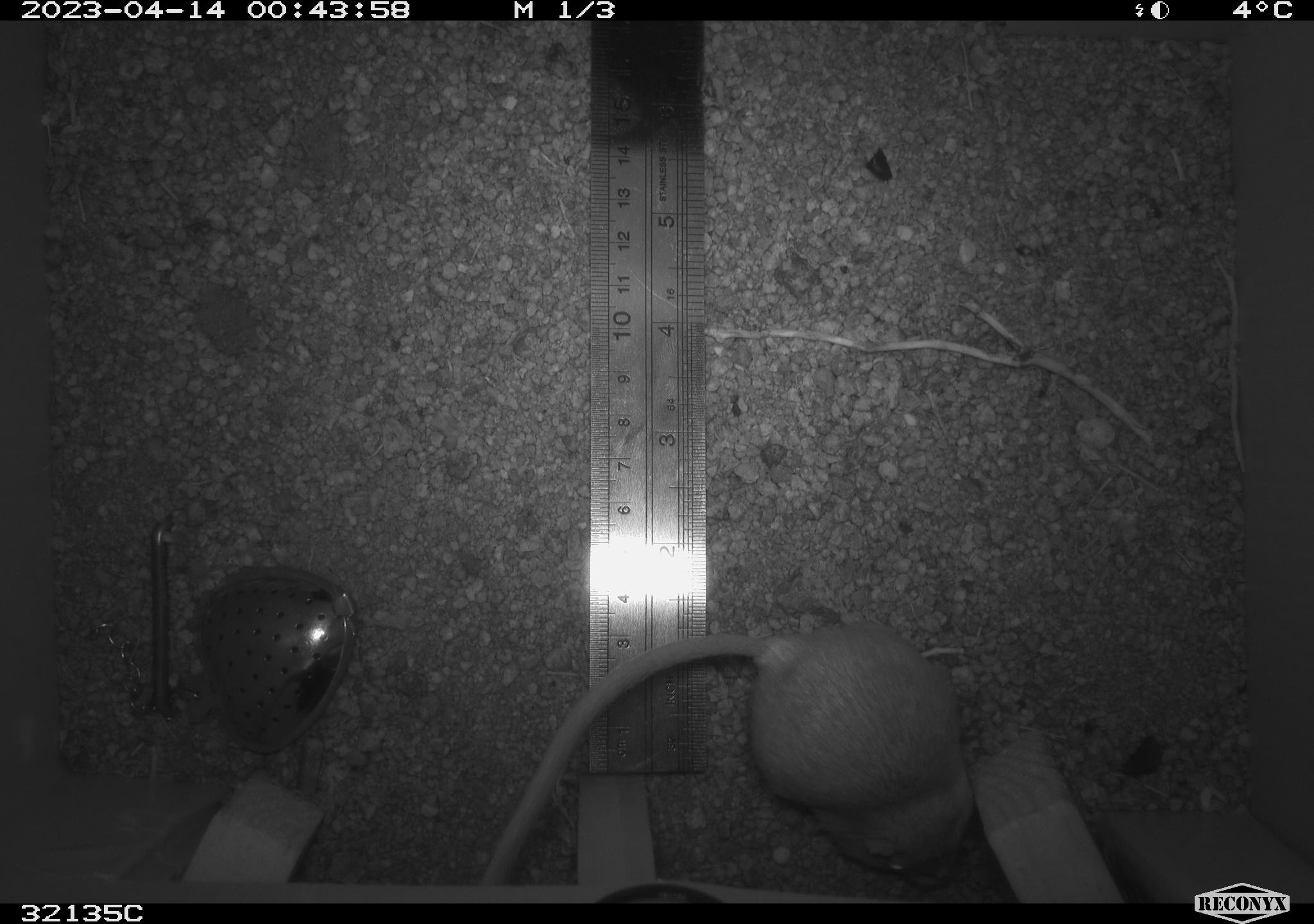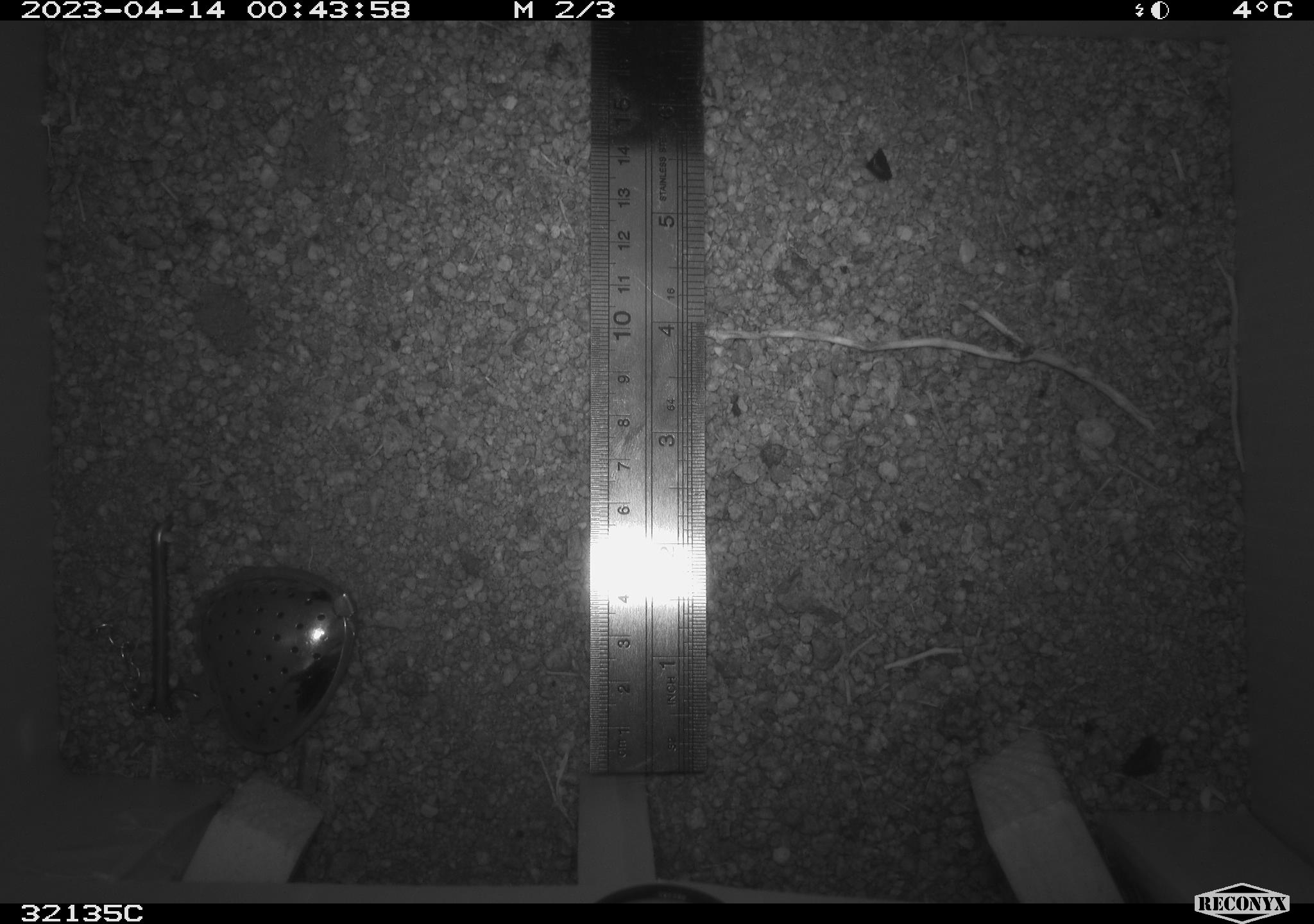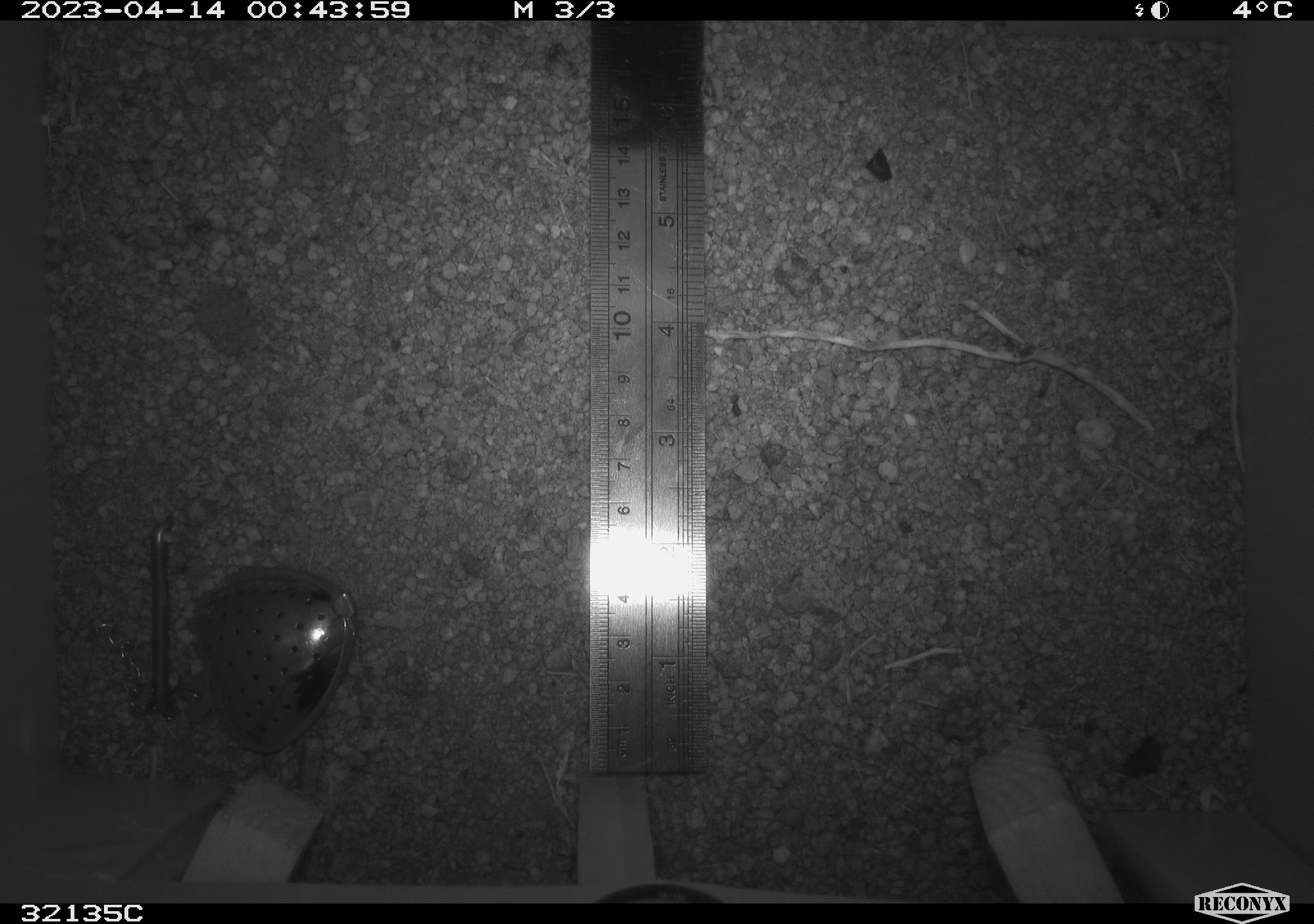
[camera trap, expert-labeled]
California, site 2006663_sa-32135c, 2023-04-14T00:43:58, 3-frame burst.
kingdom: Animalia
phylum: Chordata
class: Mammalia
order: Rodentia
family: Heteromyidae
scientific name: Heteromyidae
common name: kangaroo rats and pocket mice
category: heteromyidae family